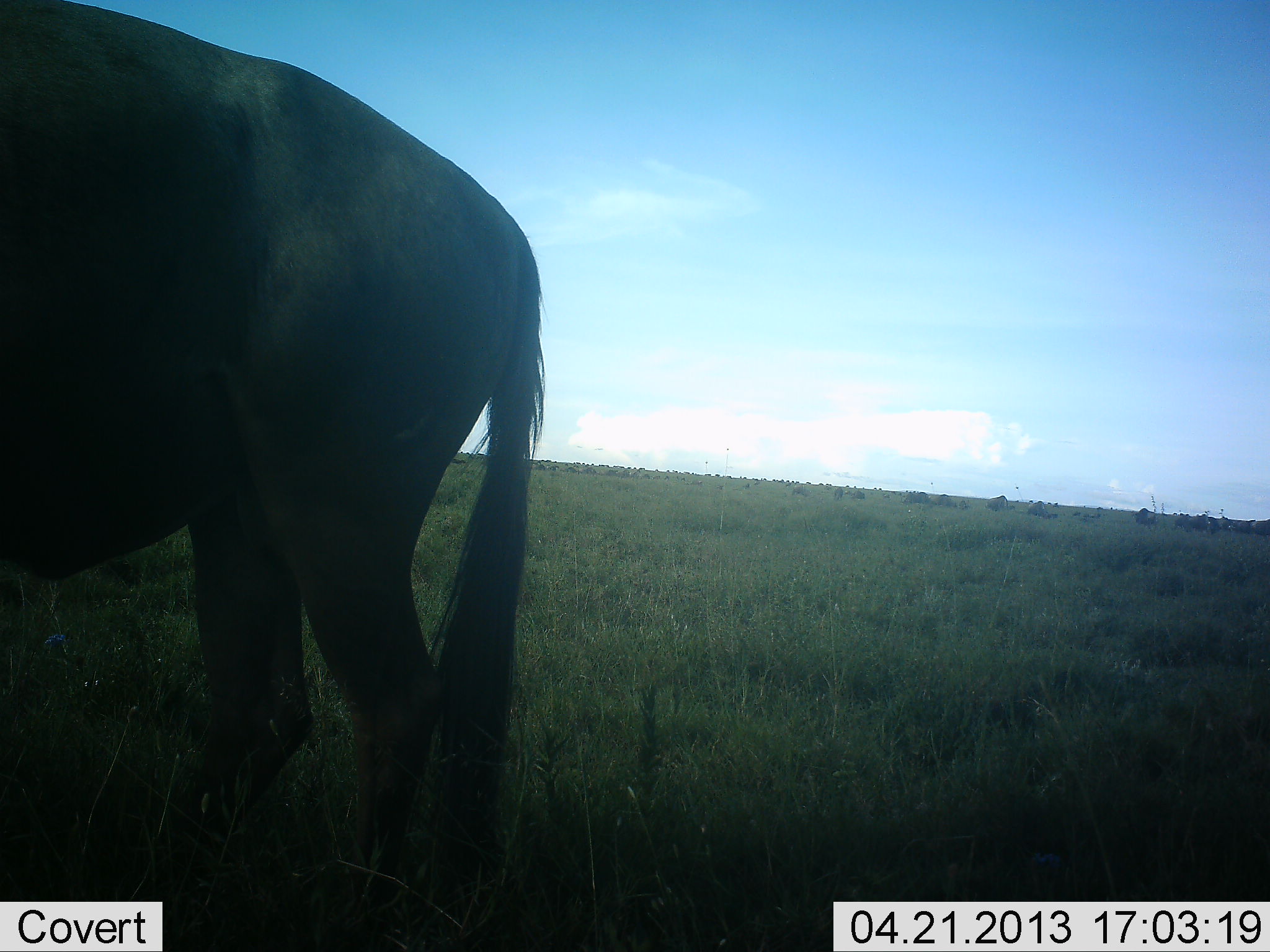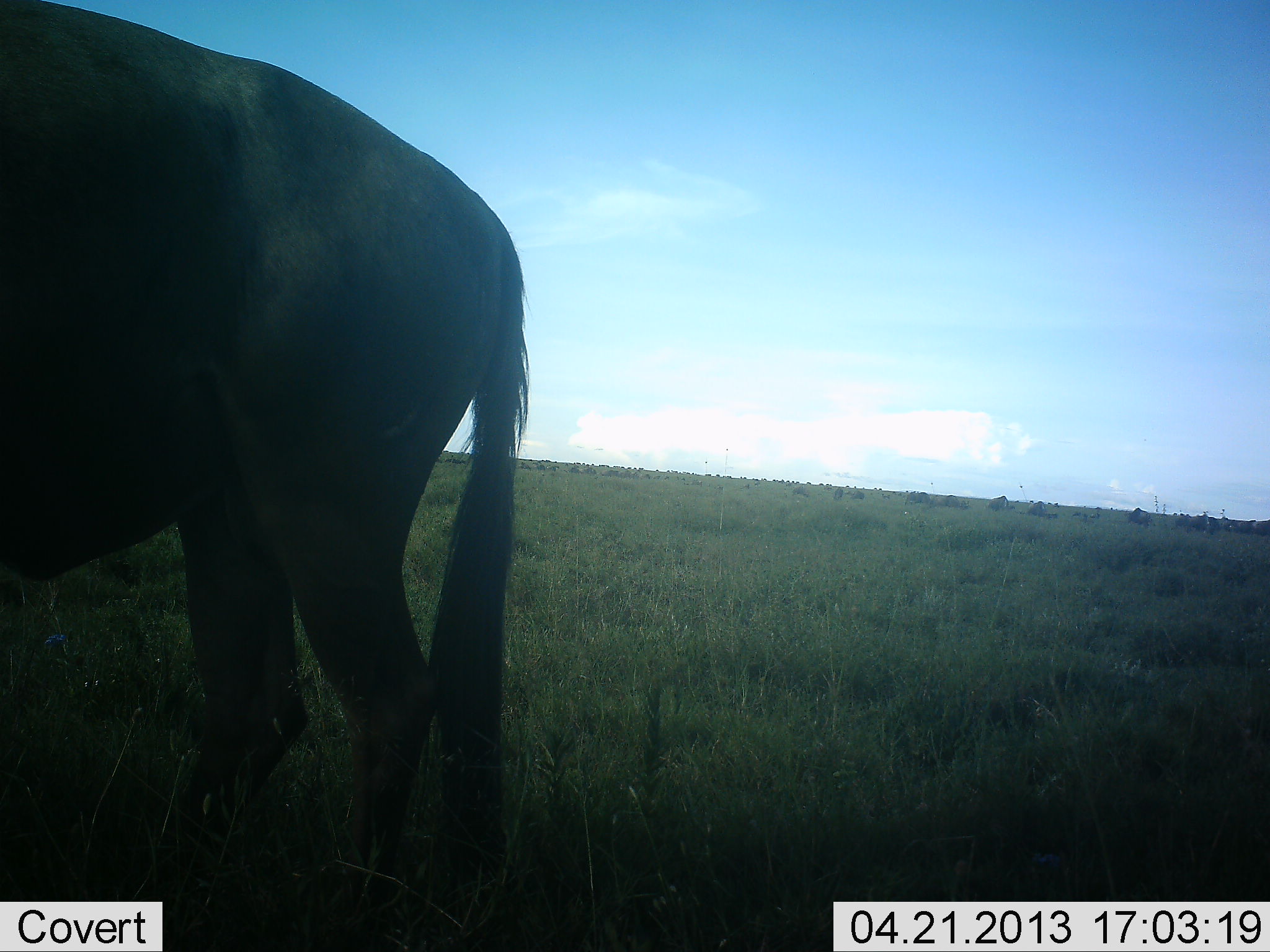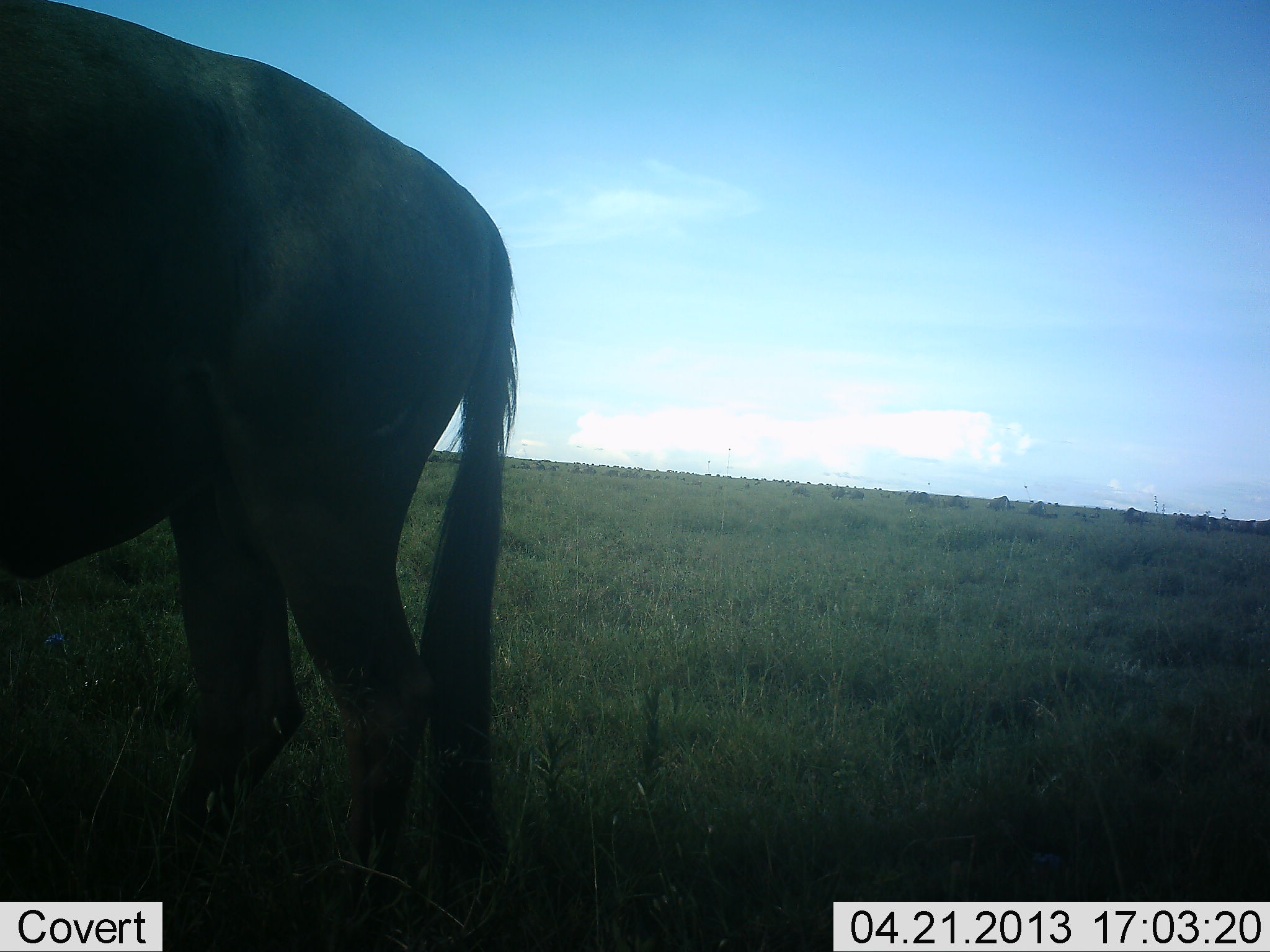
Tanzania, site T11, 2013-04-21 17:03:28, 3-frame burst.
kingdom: Animalia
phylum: Chordata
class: Mammalia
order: Artiodactyla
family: Bovidae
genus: Connochaetes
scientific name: Connochaetes taurinus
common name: blue wildebeest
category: wildebeest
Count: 10.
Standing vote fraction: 84%.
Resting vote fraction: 0%.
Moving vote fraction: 16%.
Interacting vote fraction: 0%.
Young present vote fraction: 0%.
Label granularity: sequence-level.